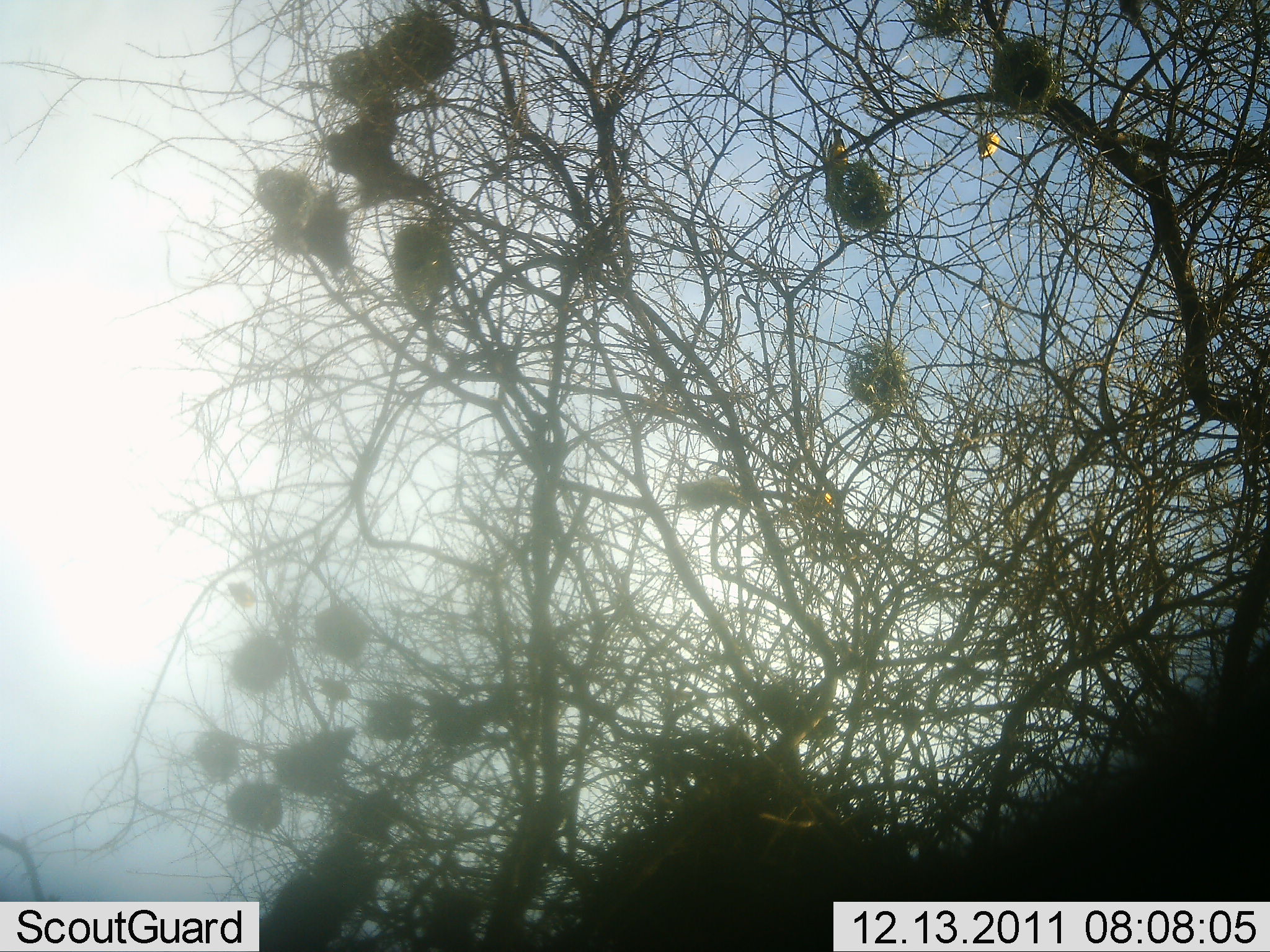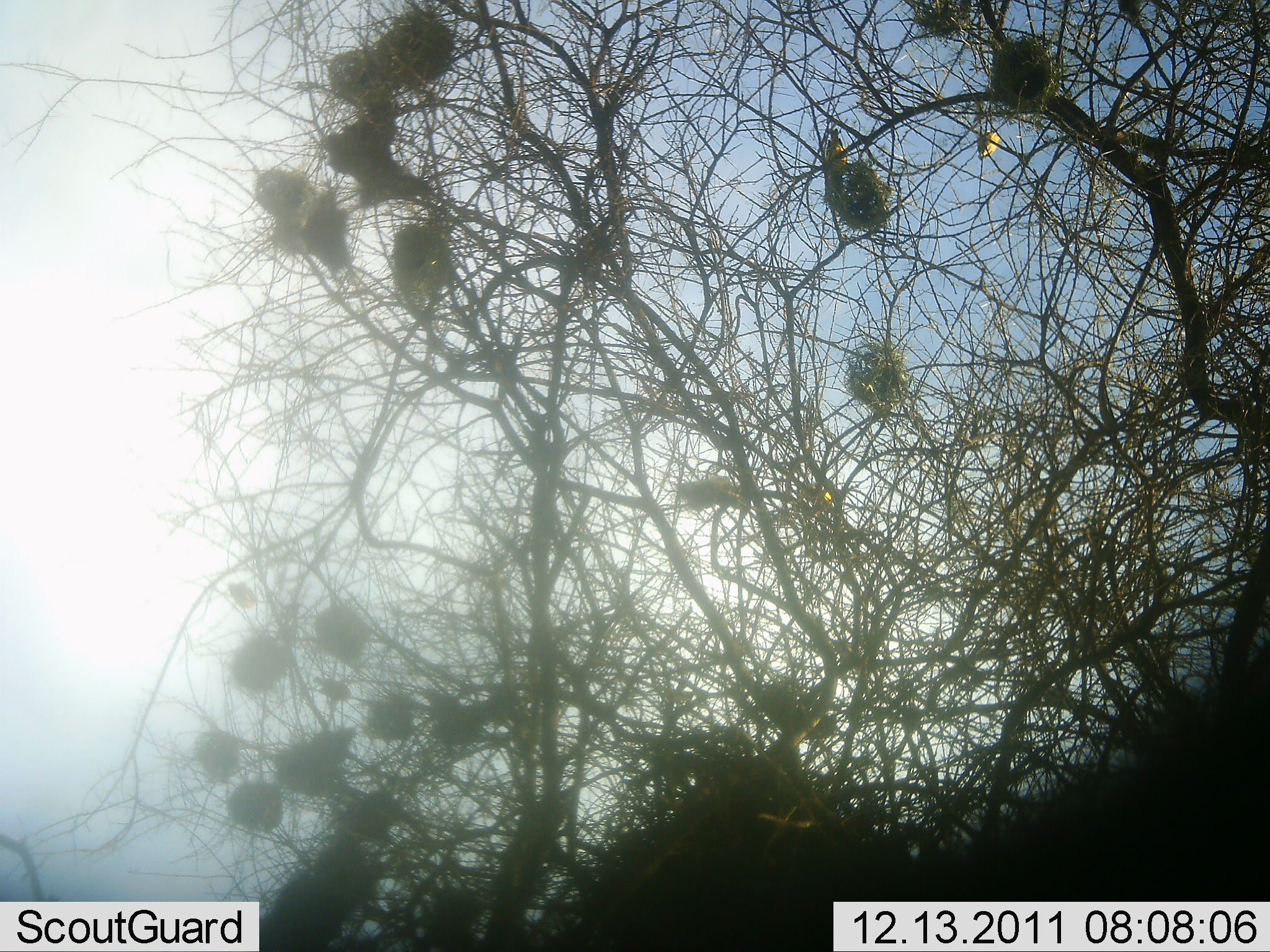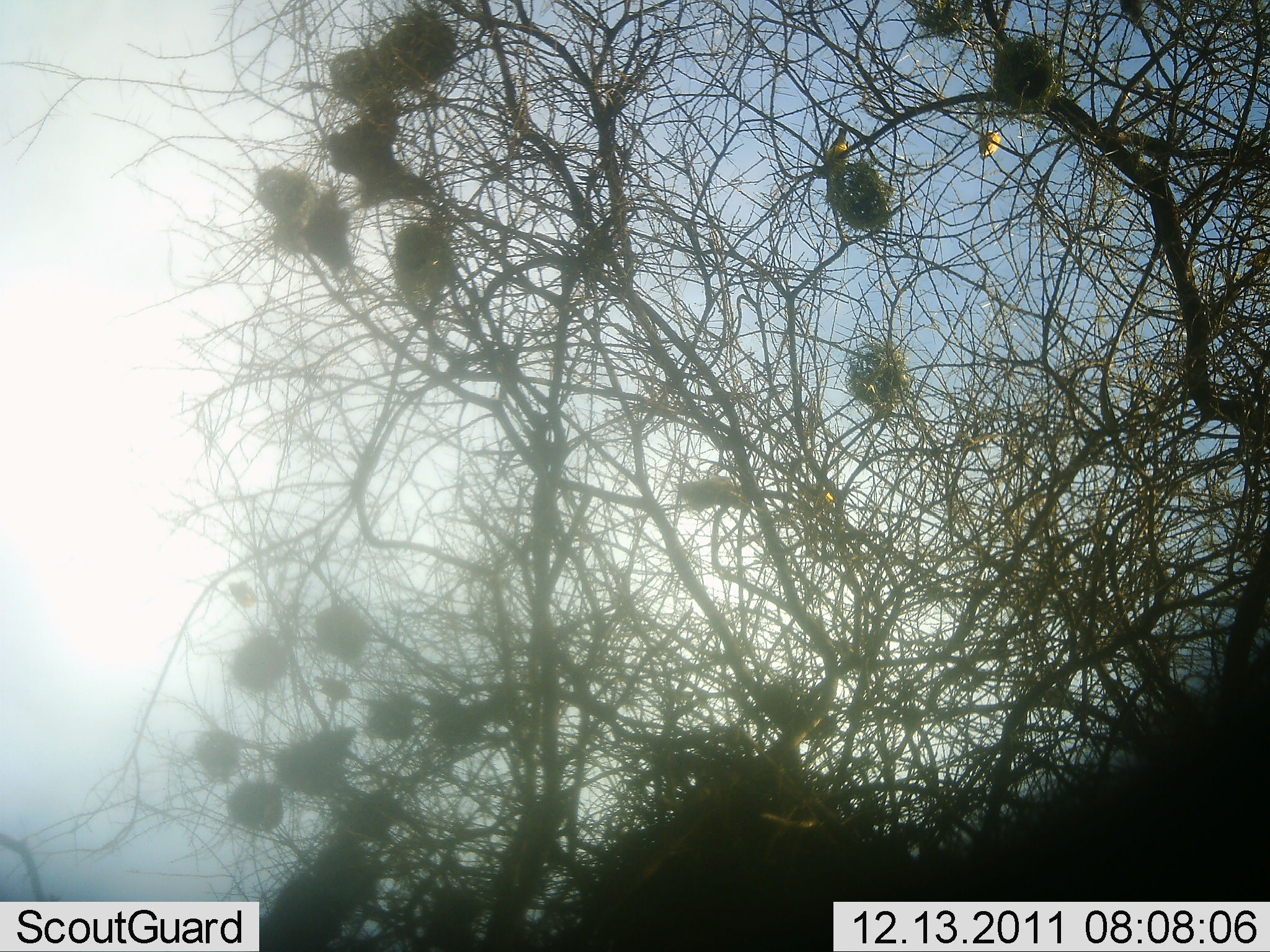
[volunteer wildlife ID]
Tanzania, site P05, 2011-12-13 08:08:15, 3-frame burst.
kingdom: Animalia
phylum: Chordata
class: Aves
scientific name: Aves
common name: bird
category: otherbird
Otherbird (bird) (Aves), count 2. Behavior (volunteer vote fractions): standing 70%, resting 40%, moving 0%, interacting 10%. Young present (vote fraction): 0%. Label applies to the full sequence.